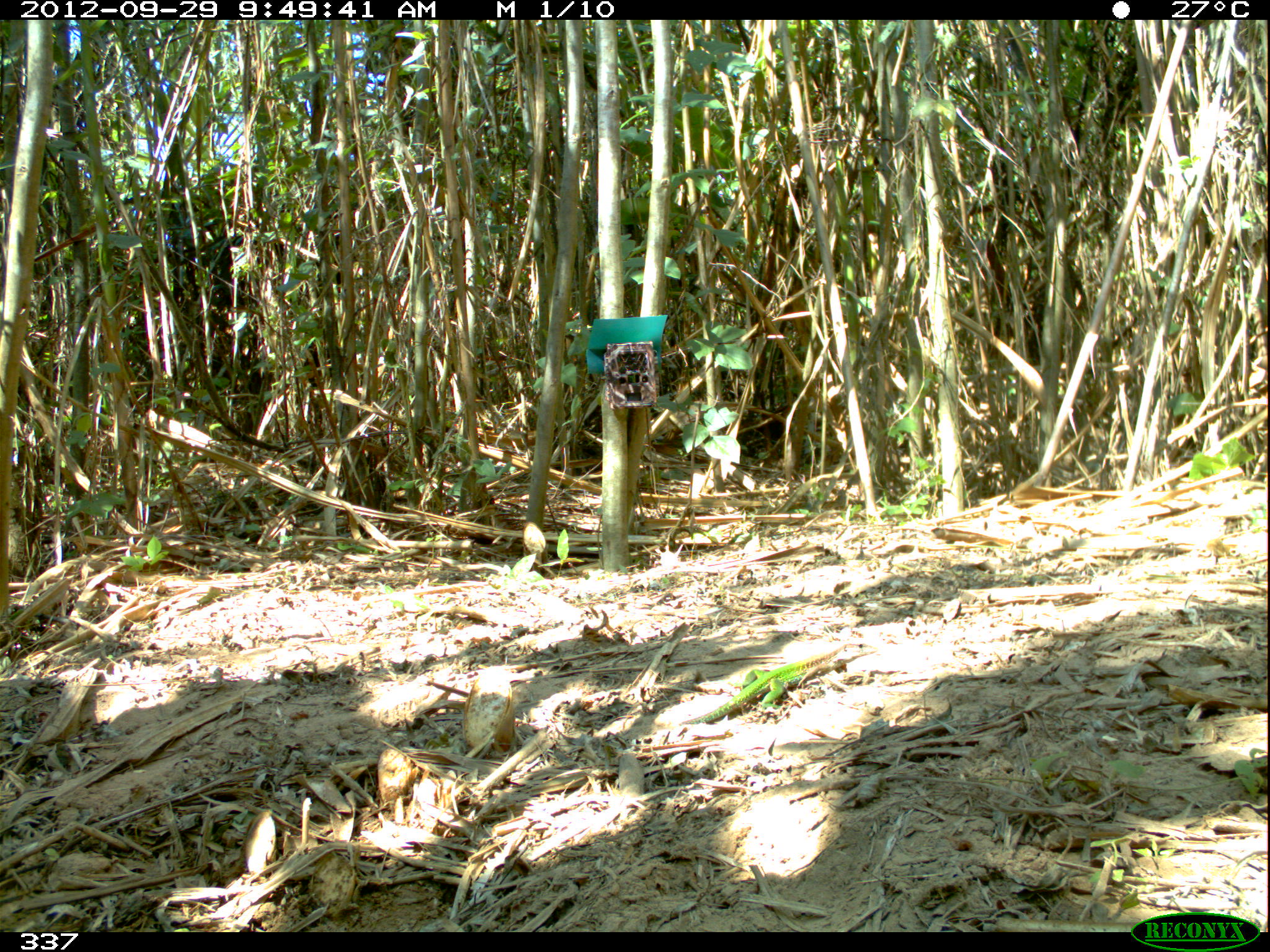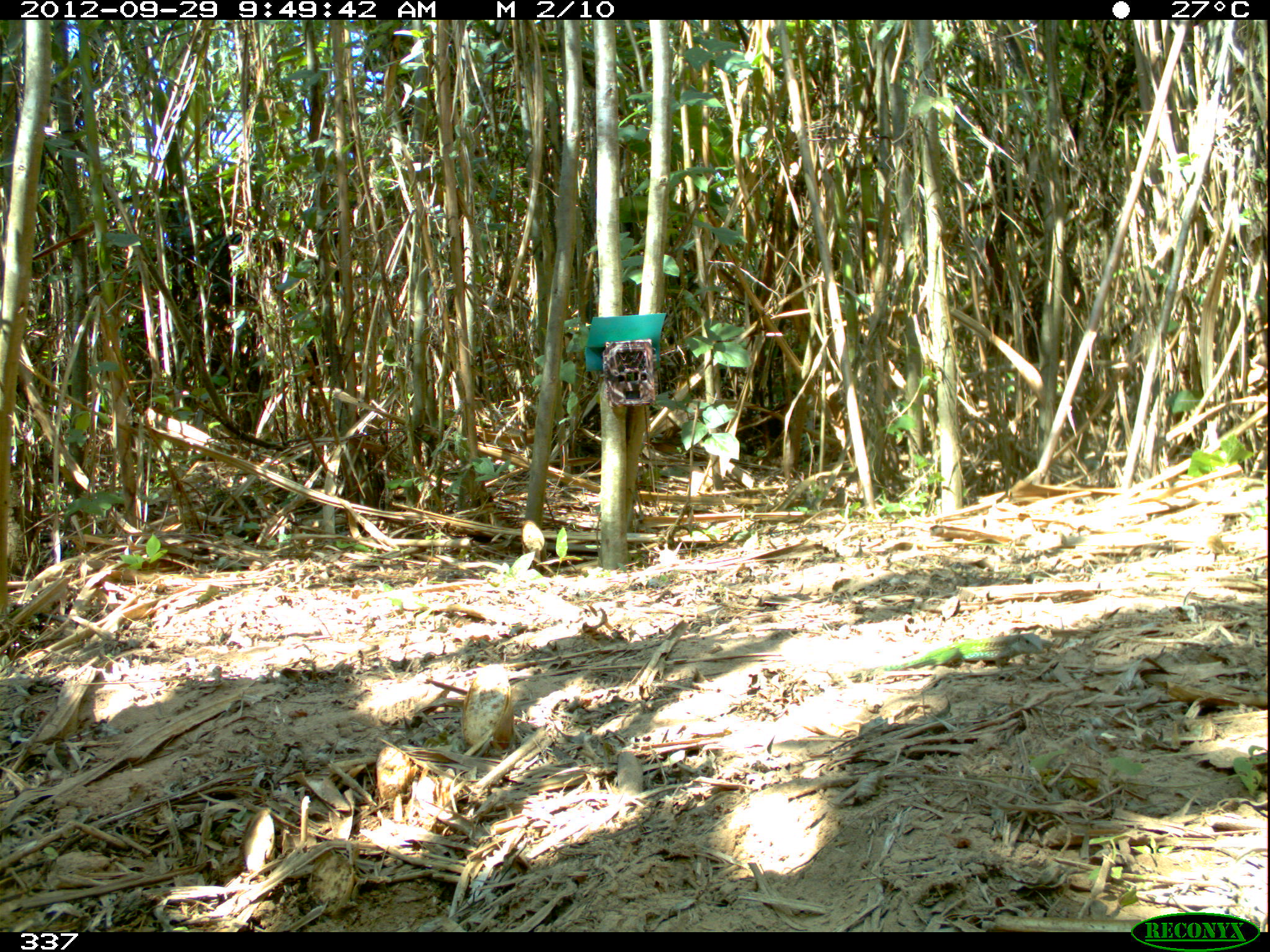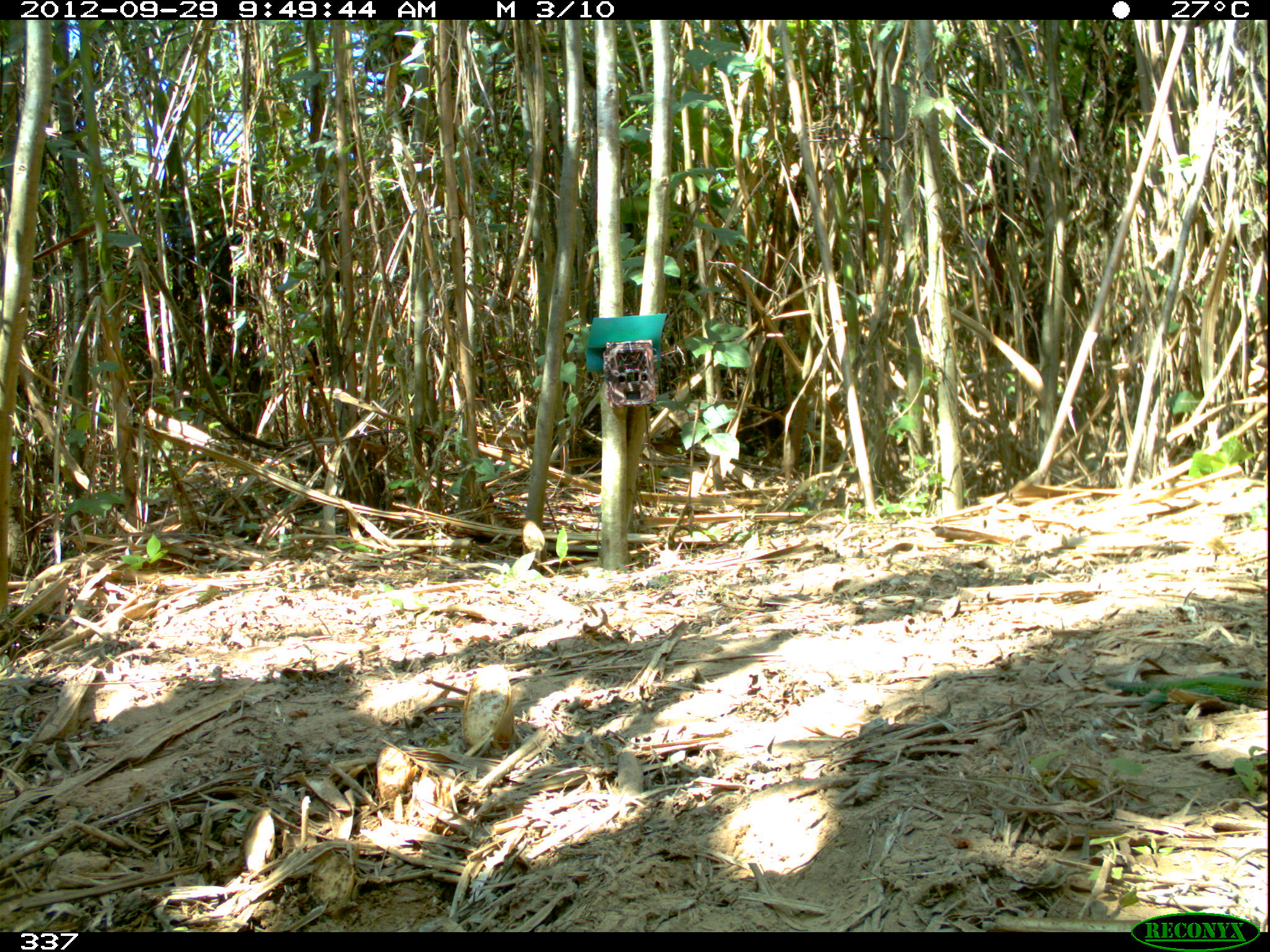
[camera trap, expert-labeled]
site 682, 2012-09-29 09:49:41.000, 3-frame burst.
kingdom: Animalia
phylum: Chordata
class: Reptilia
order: Squamata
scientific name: Squamata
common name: lizard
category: unknown lizard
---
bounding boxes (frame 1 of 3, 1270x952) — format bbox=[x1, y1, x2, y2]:
unknown lizard: bbox=[678, 641, 878, 725]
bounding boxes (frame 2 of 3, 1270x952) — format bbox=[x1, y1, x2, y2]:
unknown lizard: bbox=[847, 632, 1044, 678]